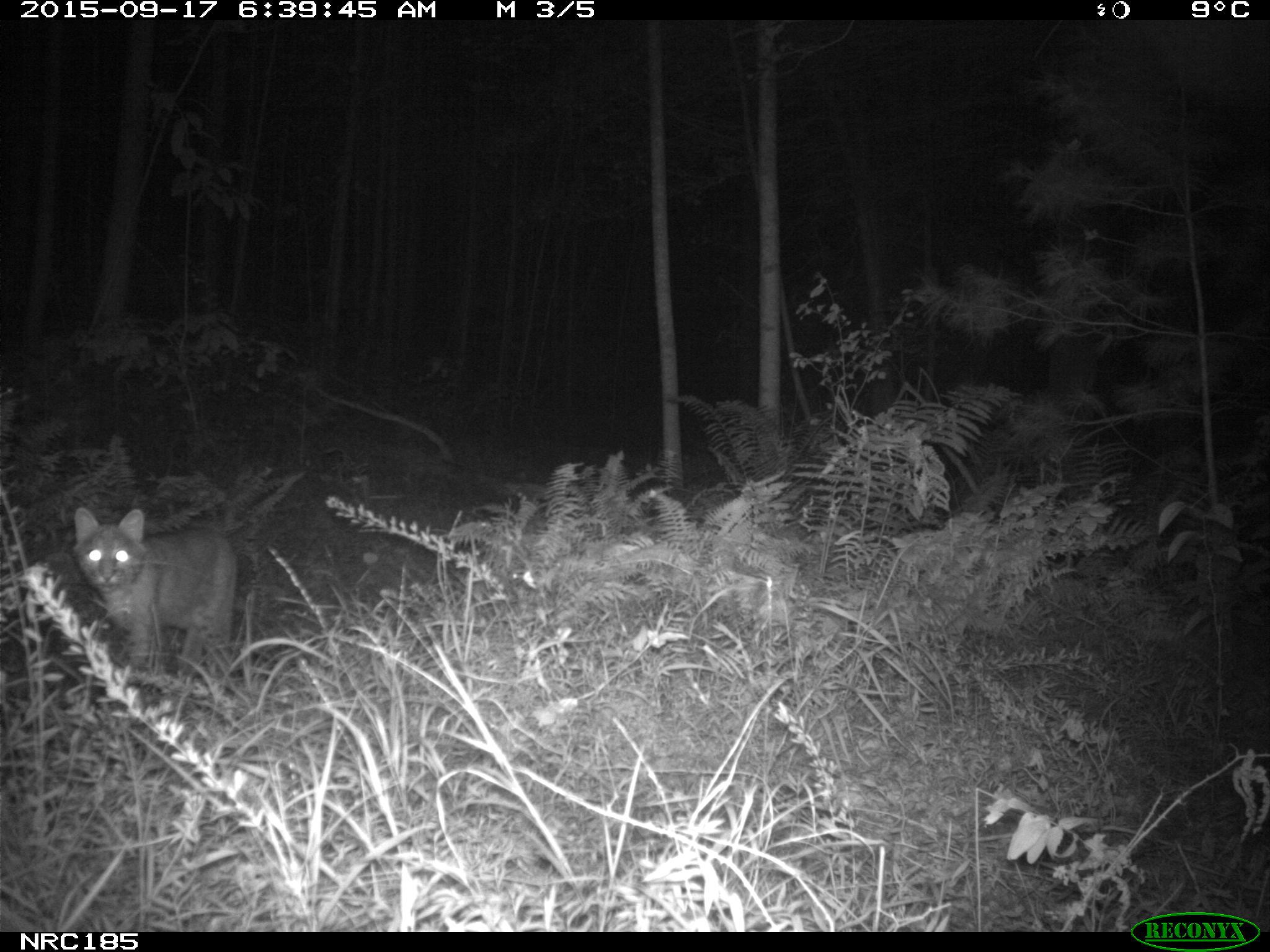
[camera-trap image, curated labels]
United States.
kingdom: Animalia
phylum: Chordata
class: Mammalia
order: Carnivora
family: Felidae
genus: Lynx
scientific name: Lynx rufus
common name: bobcat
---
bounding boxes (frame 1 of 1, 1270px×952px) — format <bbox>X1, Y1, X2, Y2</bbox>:
Bobcat: <bbox>68, 503, 257, 675</bbox>